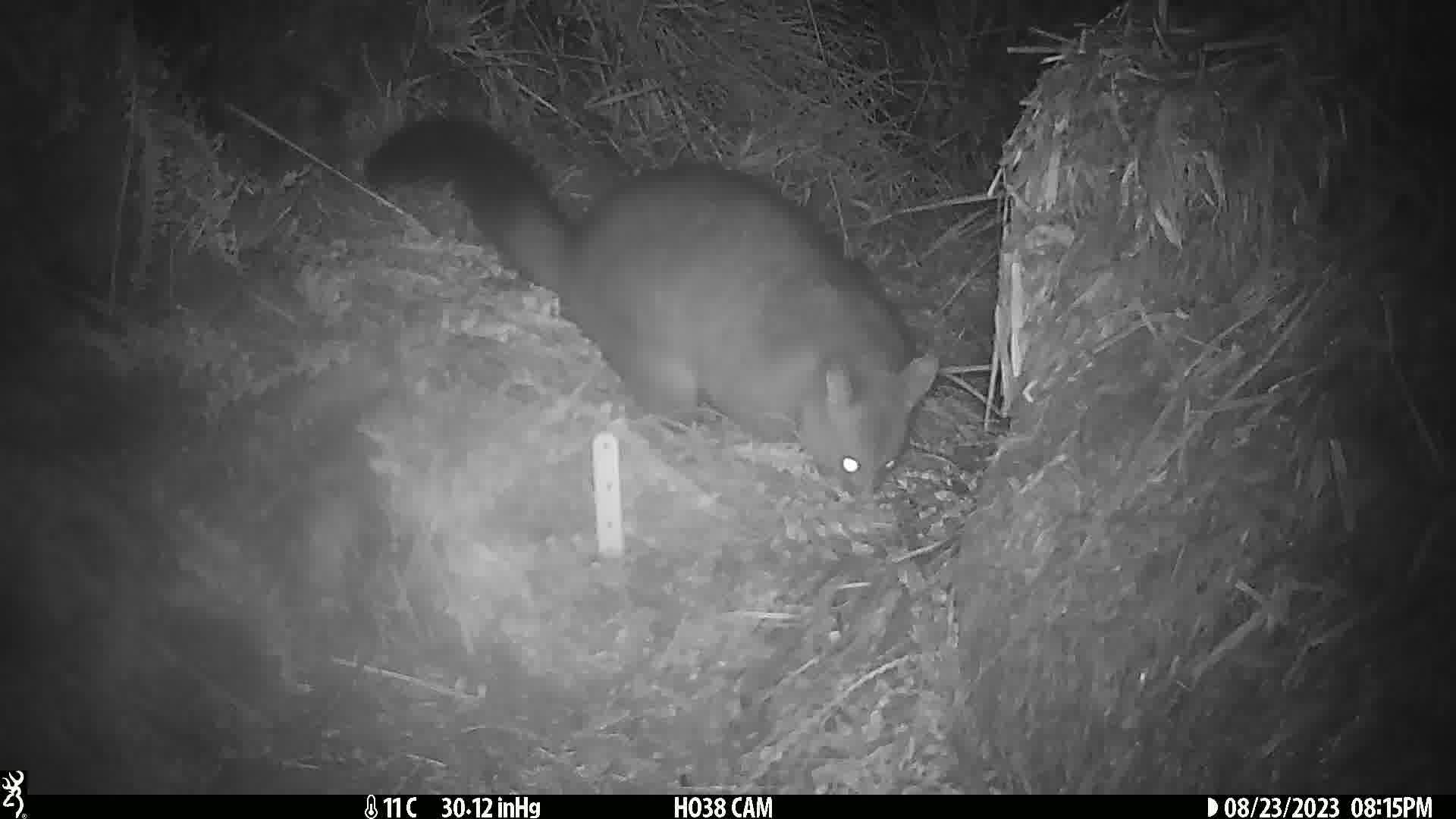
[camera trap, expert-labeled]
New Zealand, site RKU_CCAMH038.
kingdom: Animalia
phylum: Chordata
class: Mammalia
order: Diprotodontia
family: Phalangeridae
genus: Trichosurus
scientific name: Trichosurus vulpecula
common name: common brushtail possum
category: possum